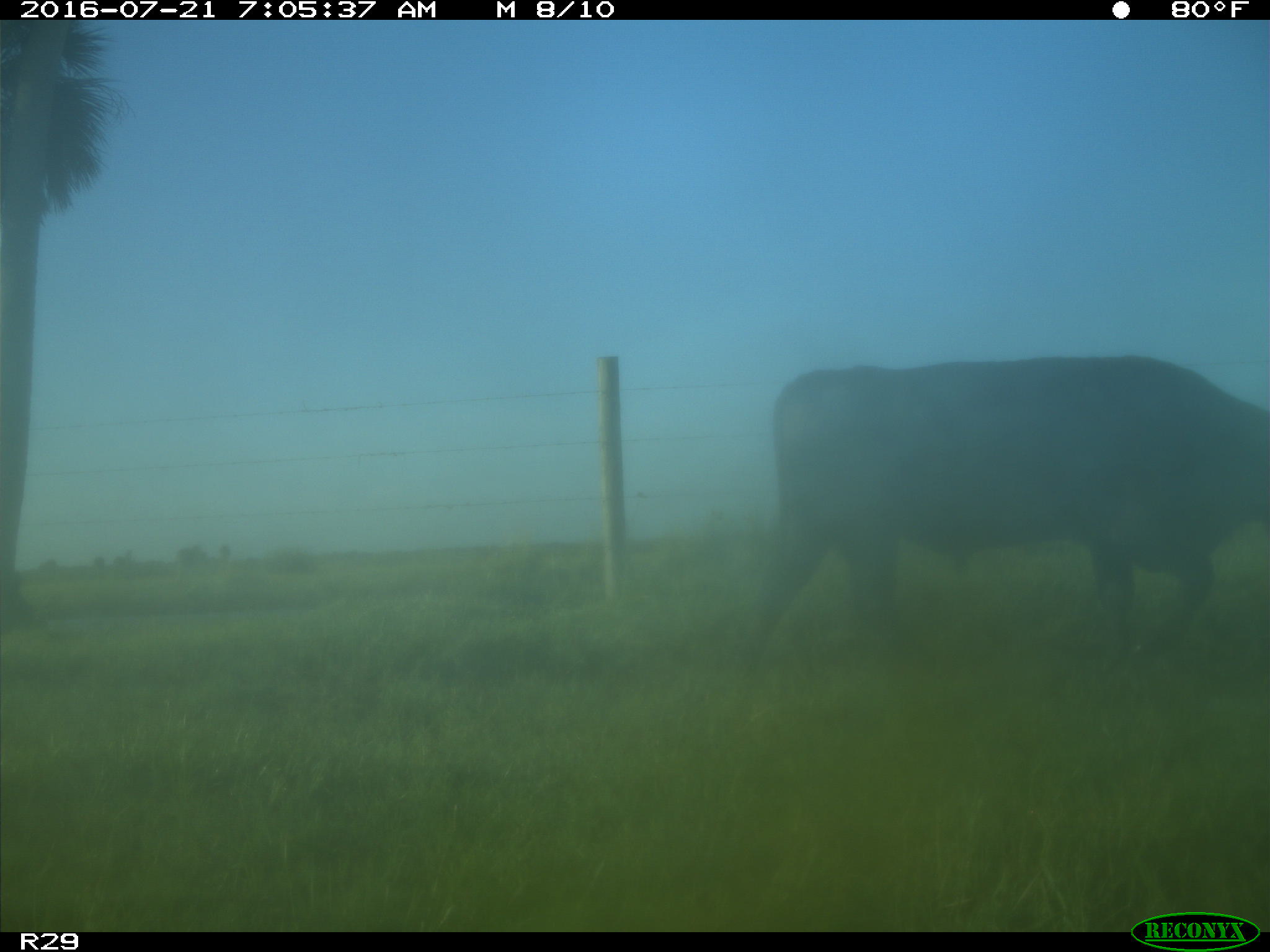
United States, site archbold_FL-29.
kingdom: Animalia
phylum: Chordata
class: Mammalia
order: Artiodactyla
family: Bovidae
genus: Bos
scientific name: Bos taurus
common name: domestic cow